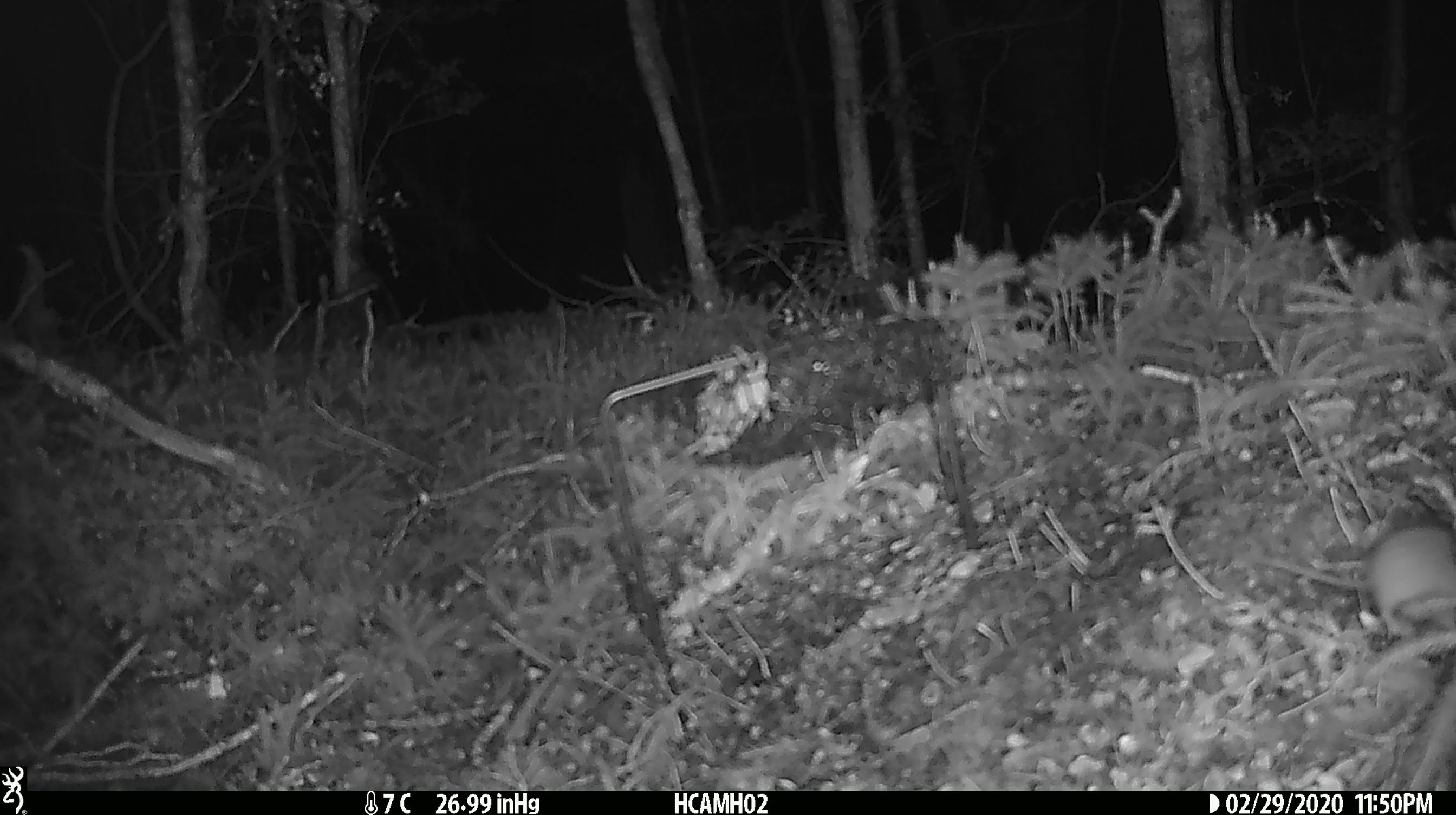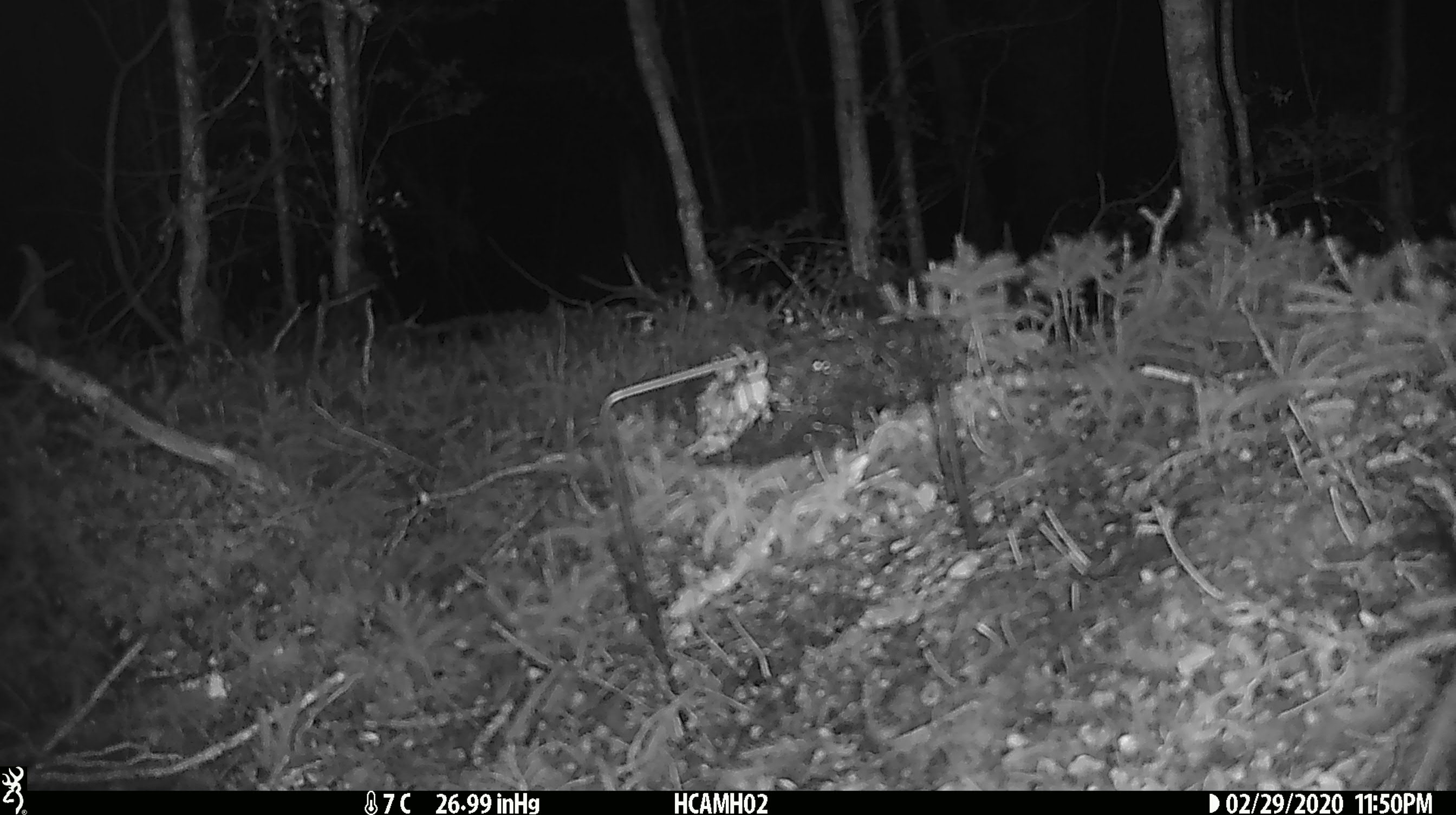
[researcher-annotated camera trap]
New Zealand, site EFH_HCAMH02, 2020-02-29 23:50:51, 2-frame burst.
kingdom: Animalia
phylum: Chordata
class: Mammalia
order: Rodentia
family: Muridae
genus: Mus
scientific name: Mus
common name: mouse